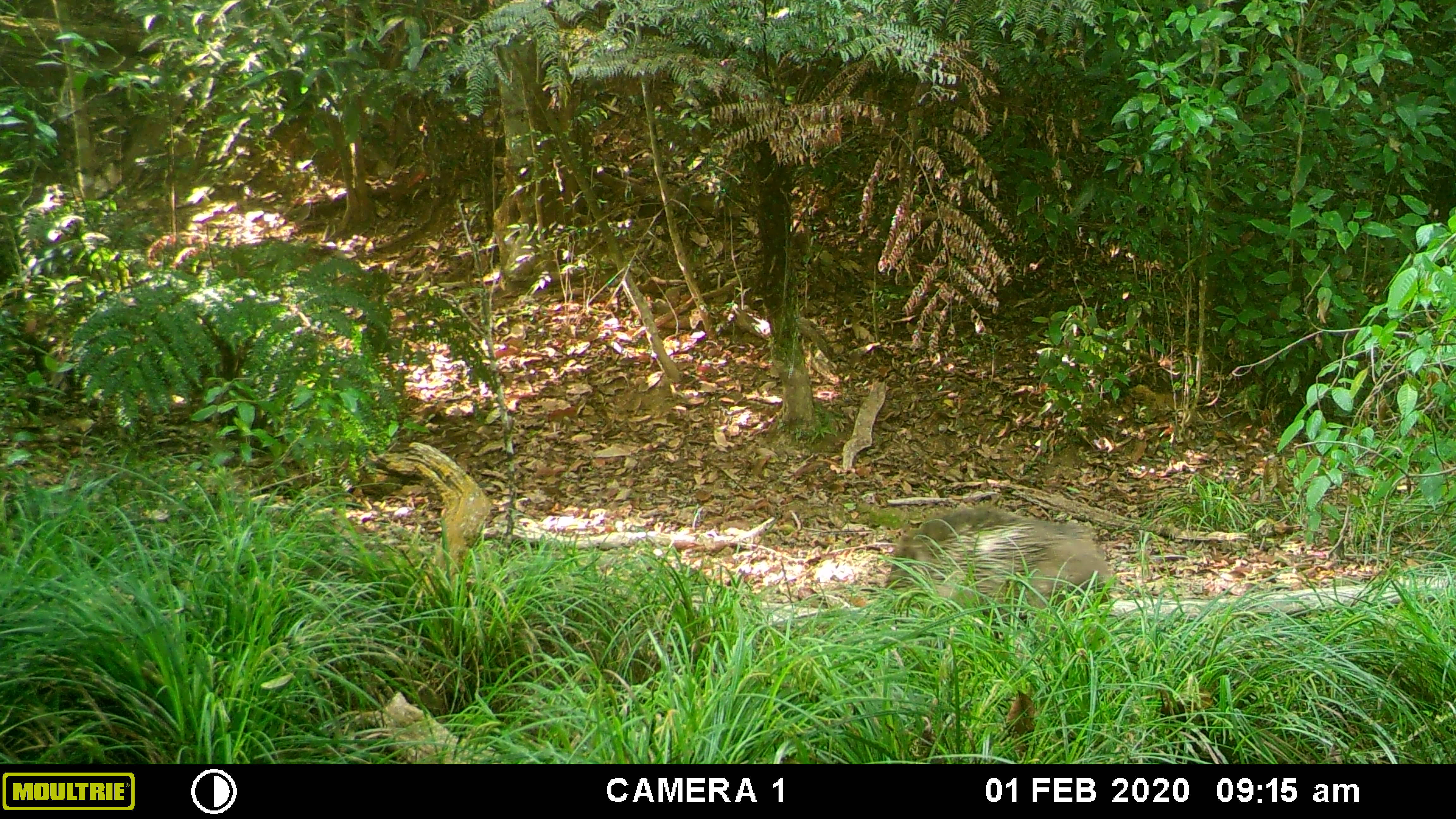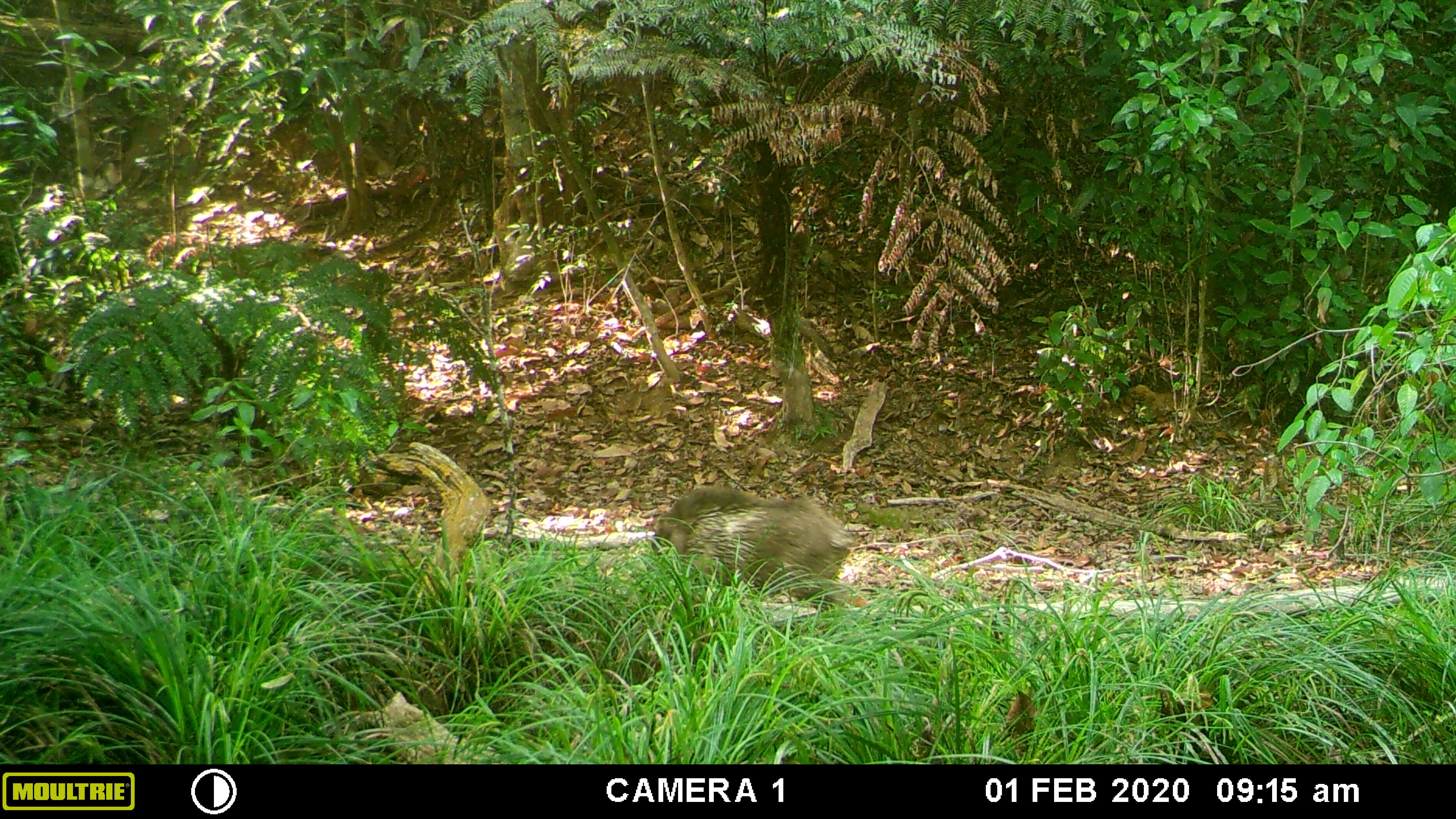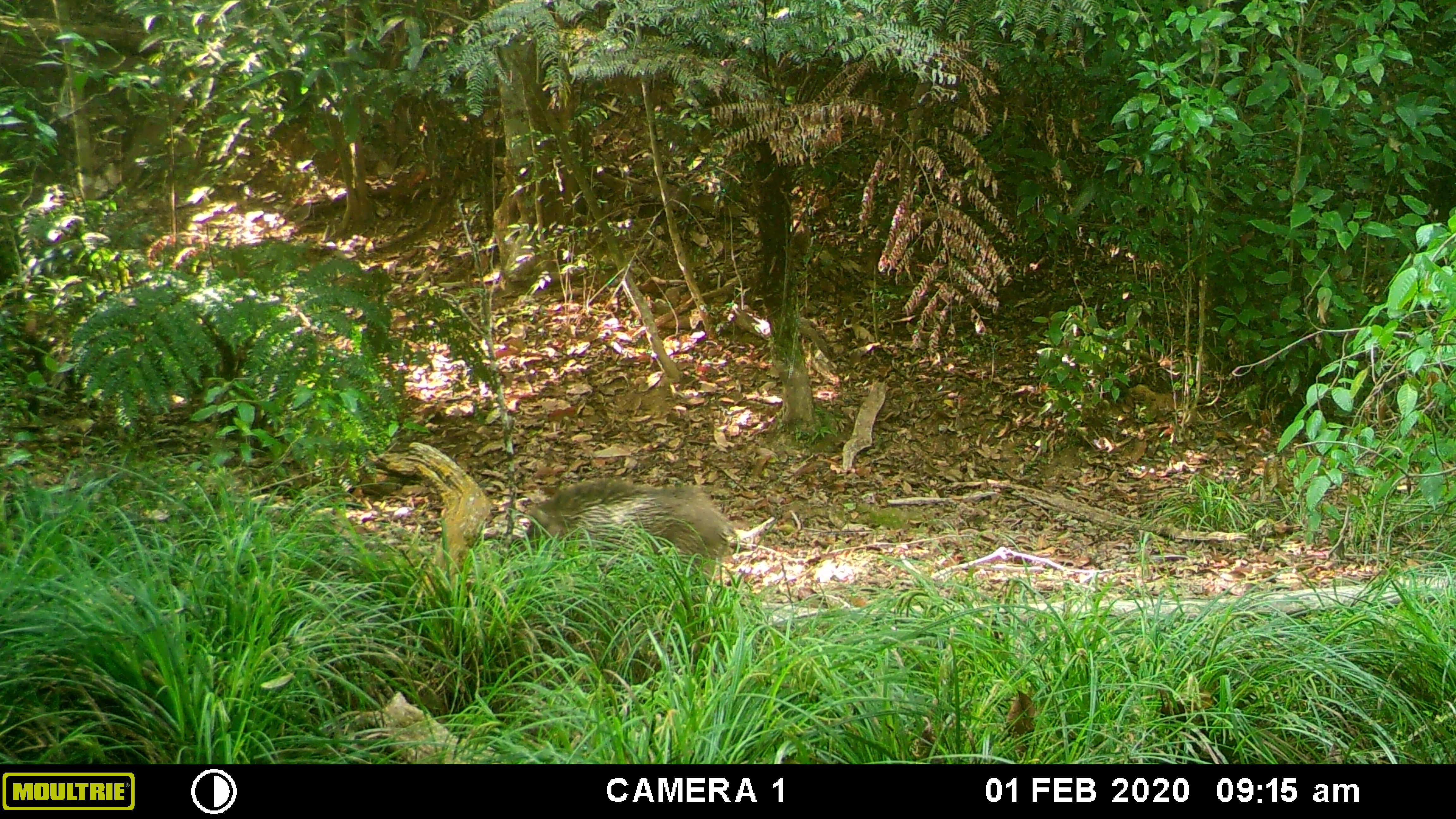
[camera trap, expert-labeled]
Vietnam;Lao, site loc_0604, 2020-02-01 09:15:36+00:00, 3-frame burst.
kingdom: Animalia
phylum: Chordata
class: Mammalia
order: Artiodactyla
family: Suidae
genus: Sus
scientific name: Sus scrofa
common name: eurasian wild pig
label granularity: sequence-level